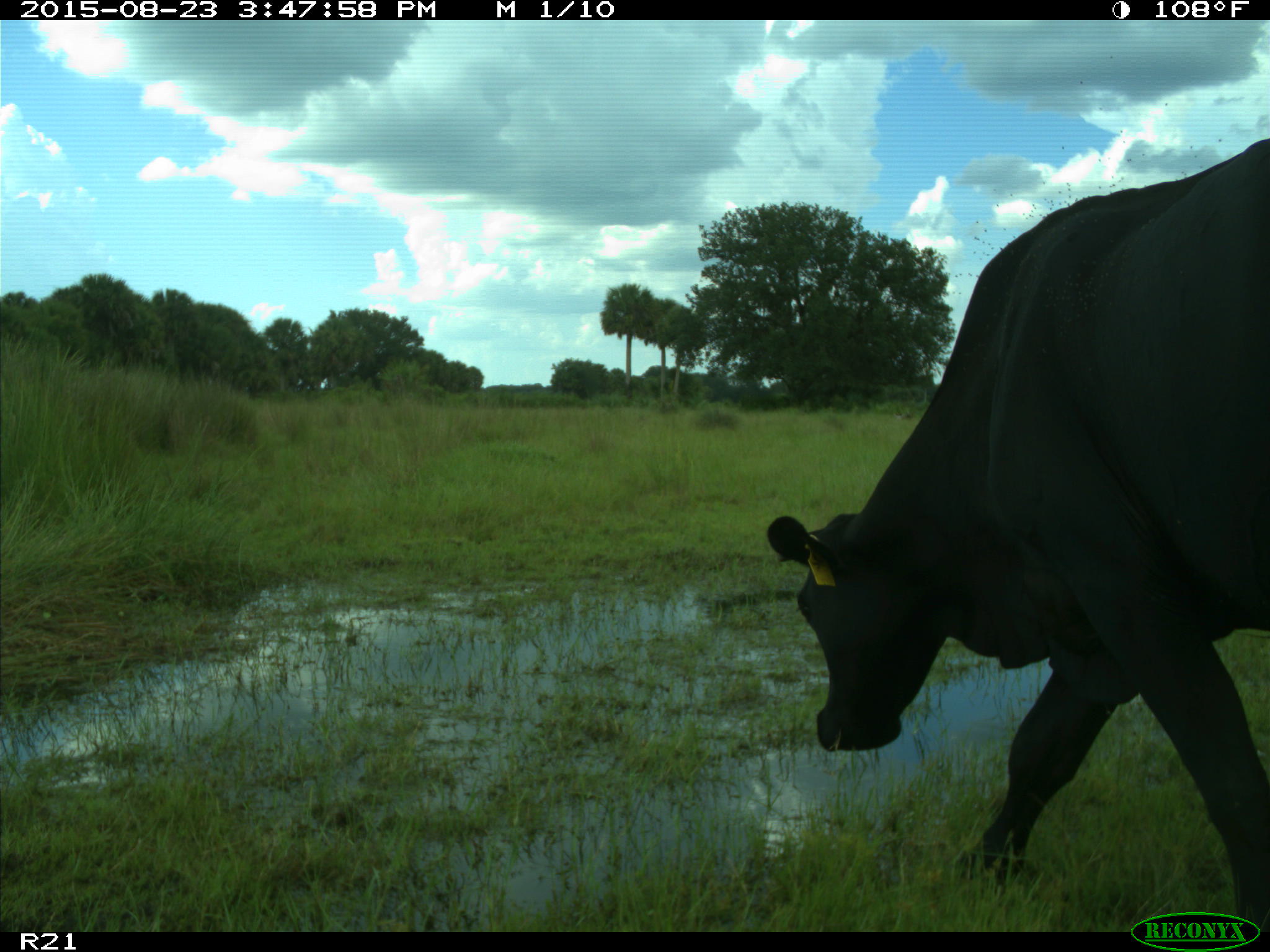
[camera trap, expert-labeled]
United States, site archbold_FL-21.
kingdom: Animalia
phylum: Chordata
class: Mammalia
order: Artiodactyla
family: Bovidae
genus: Bos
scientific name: Bos taurus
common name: domestic cow